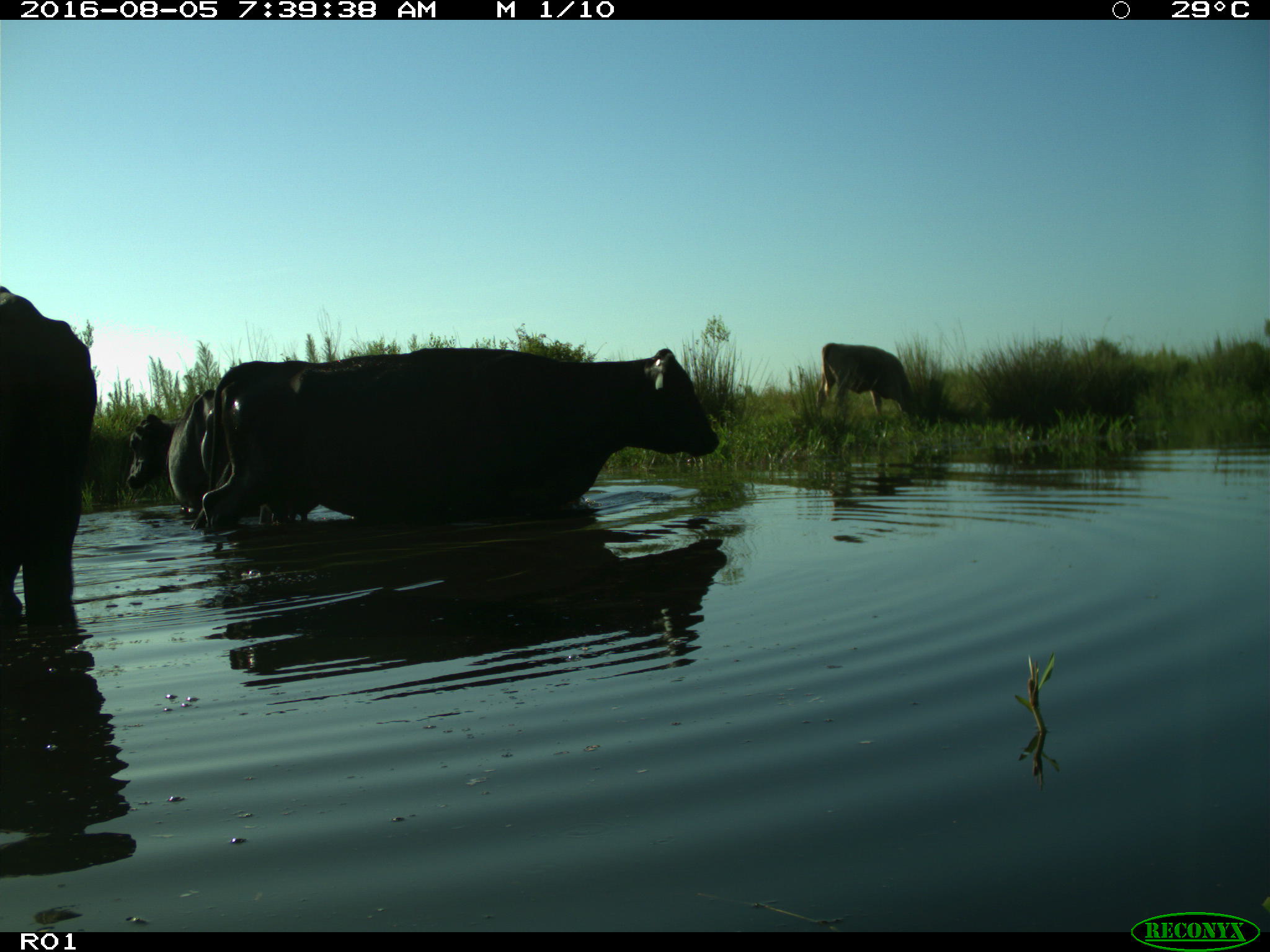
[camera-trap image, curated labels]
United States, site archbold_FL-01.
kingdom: Animalia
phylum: Chordata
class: Mammalia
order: Artiodactyla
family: Bovidae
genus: Bos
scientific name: Bos taurus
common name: domestic cow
Bos taurus (domestic cow).